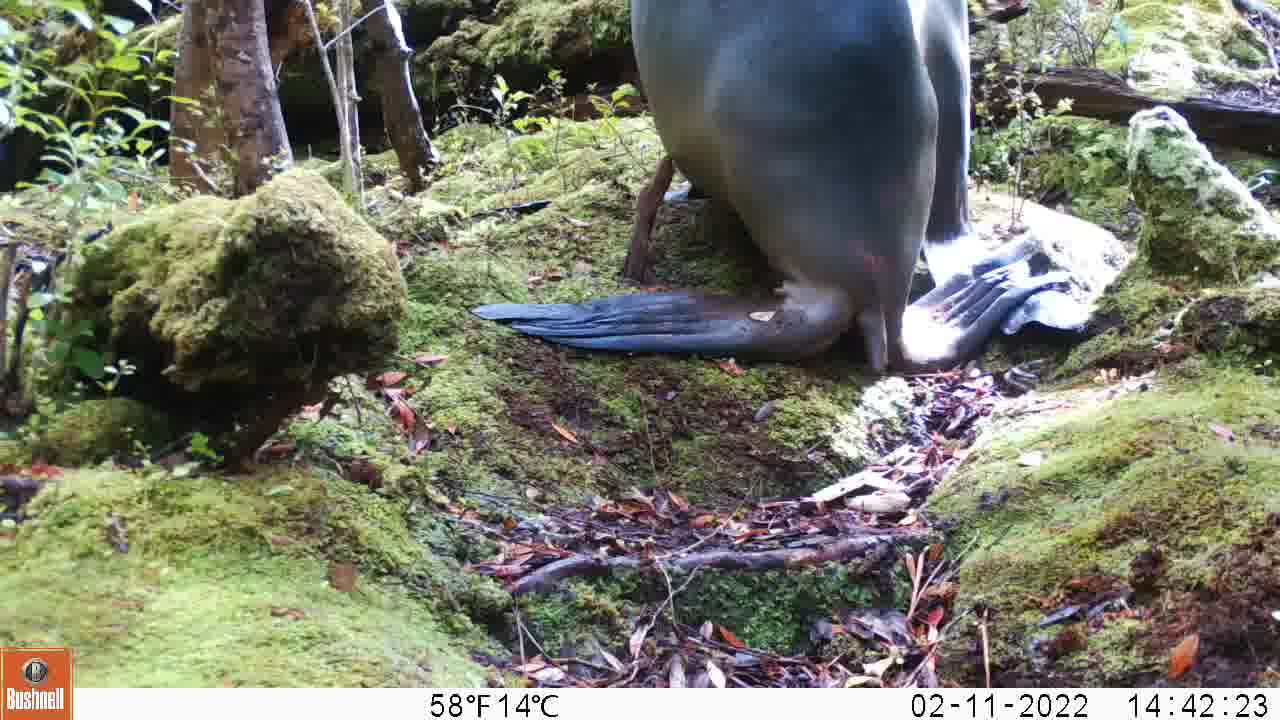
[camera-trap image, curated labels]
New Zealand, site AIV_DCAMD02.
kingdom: Animalia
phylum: Chordata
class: Mammalia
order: Carnivora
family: Otariidae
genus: Phocarctos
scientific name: Phocarctos hookeri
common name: new zealand sea lion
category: sealion